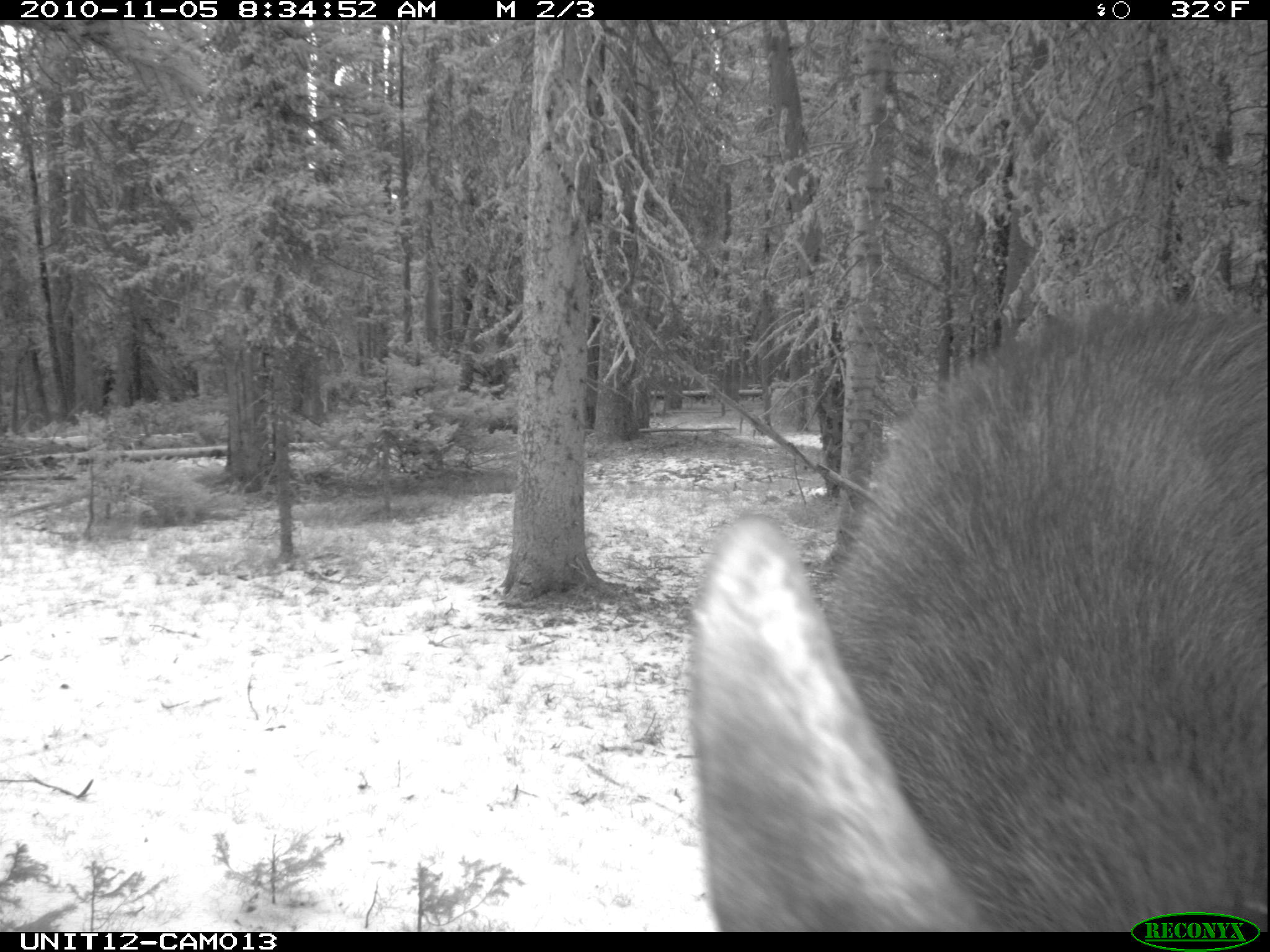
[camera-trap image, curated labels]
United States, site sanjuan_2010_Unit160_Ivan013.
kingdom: Animalia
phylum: Chordata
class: Mammalia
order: Artiodactyla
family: Cervidae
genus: Alces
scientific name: Alces alces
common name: moose